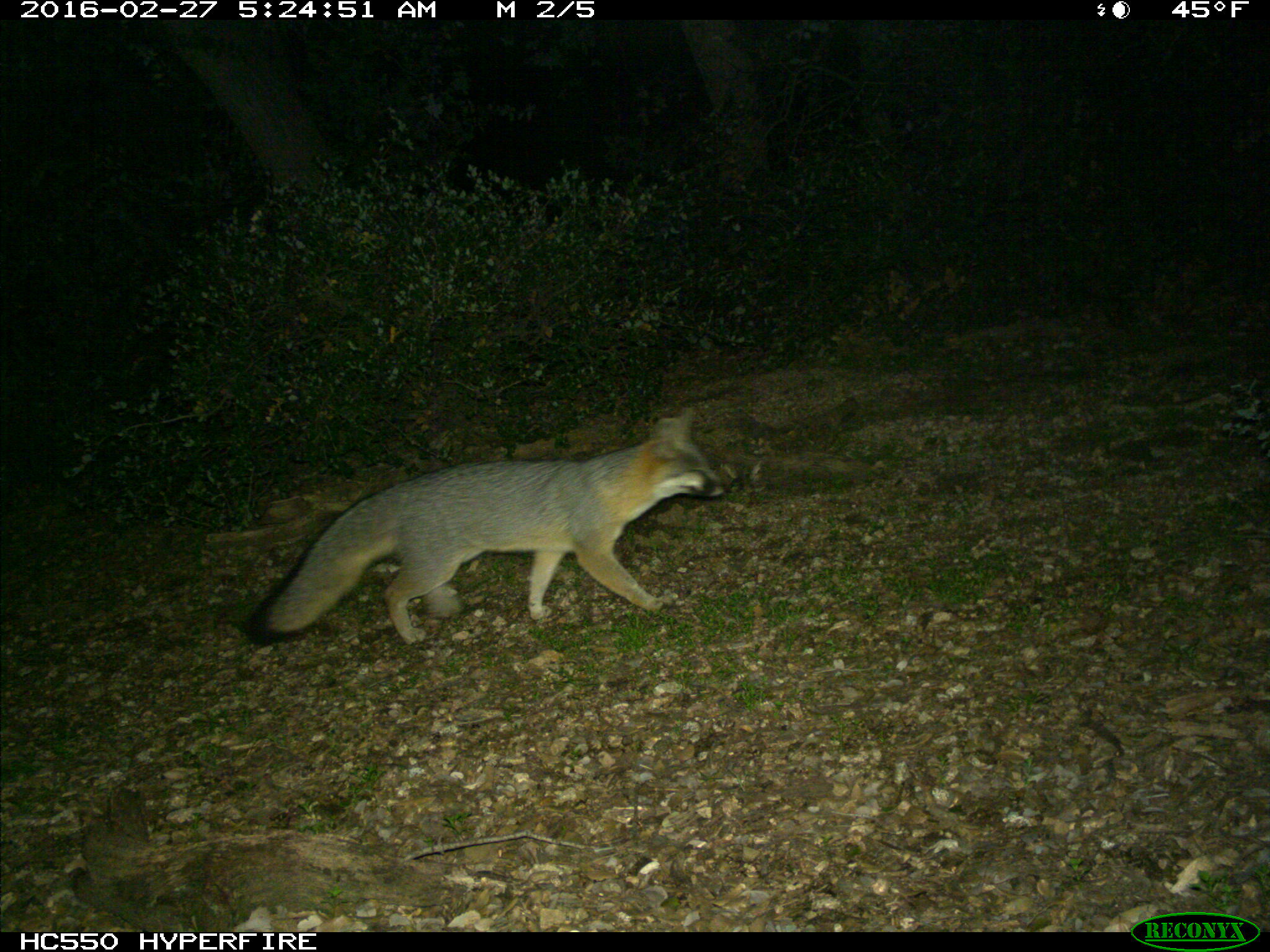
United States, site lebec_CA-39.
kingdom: Animalia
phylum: Chordata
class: Mammalia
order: Carnivora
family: Canidae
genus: Urocyon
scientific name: Urocyon cinereoargenteus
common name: gray fox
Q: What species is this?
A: Urocyon cinereoargenteus (gray fox).